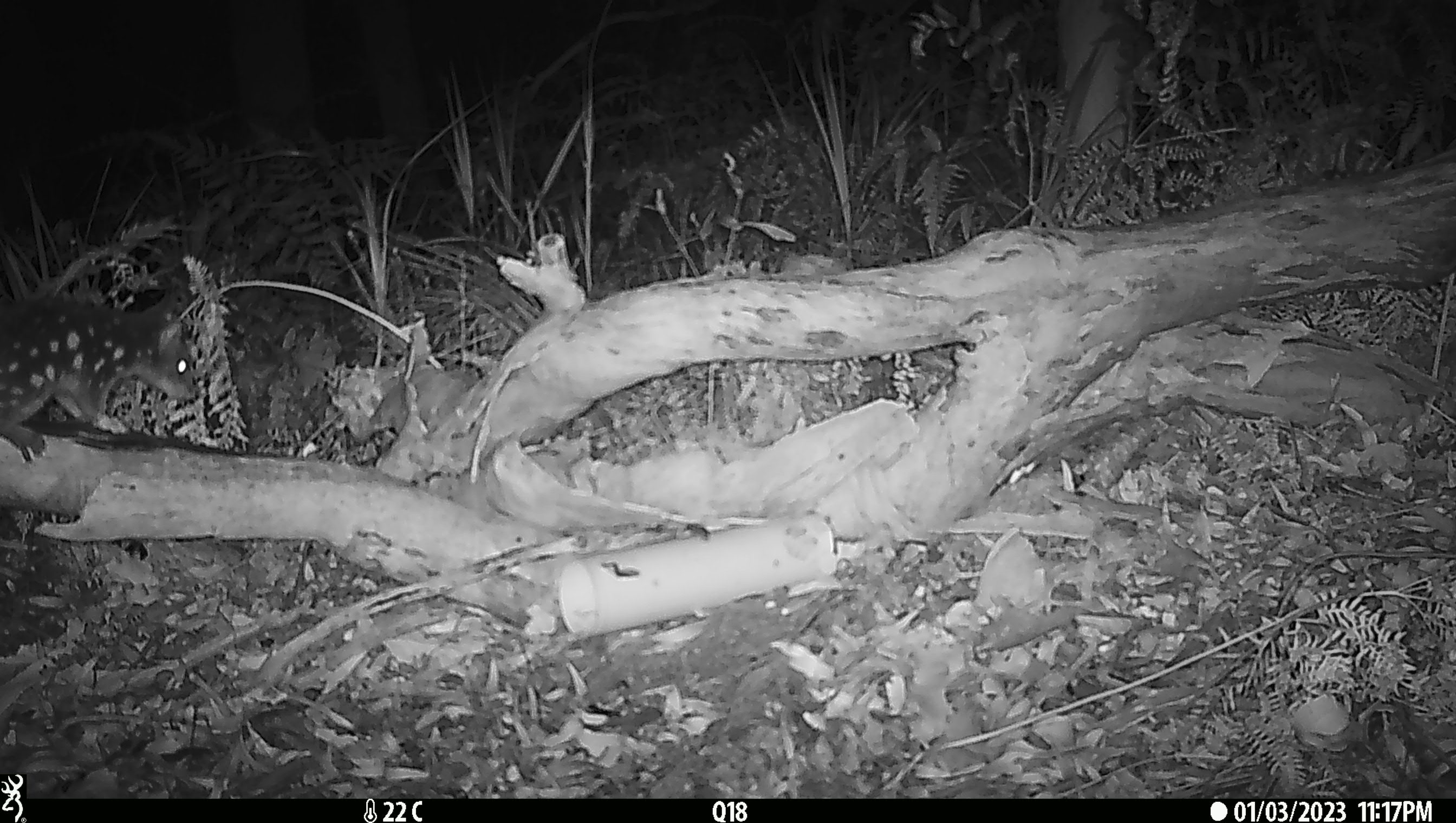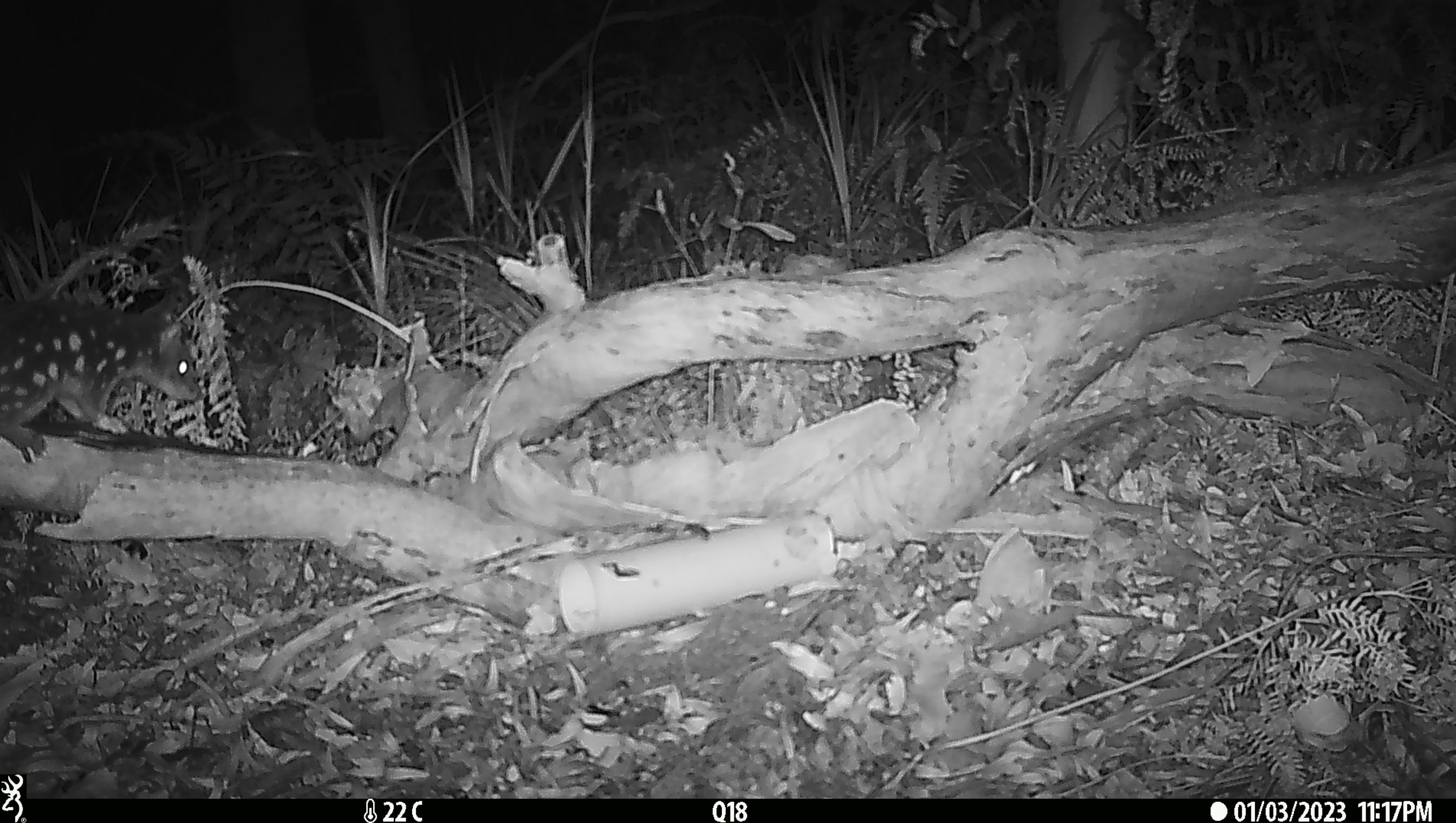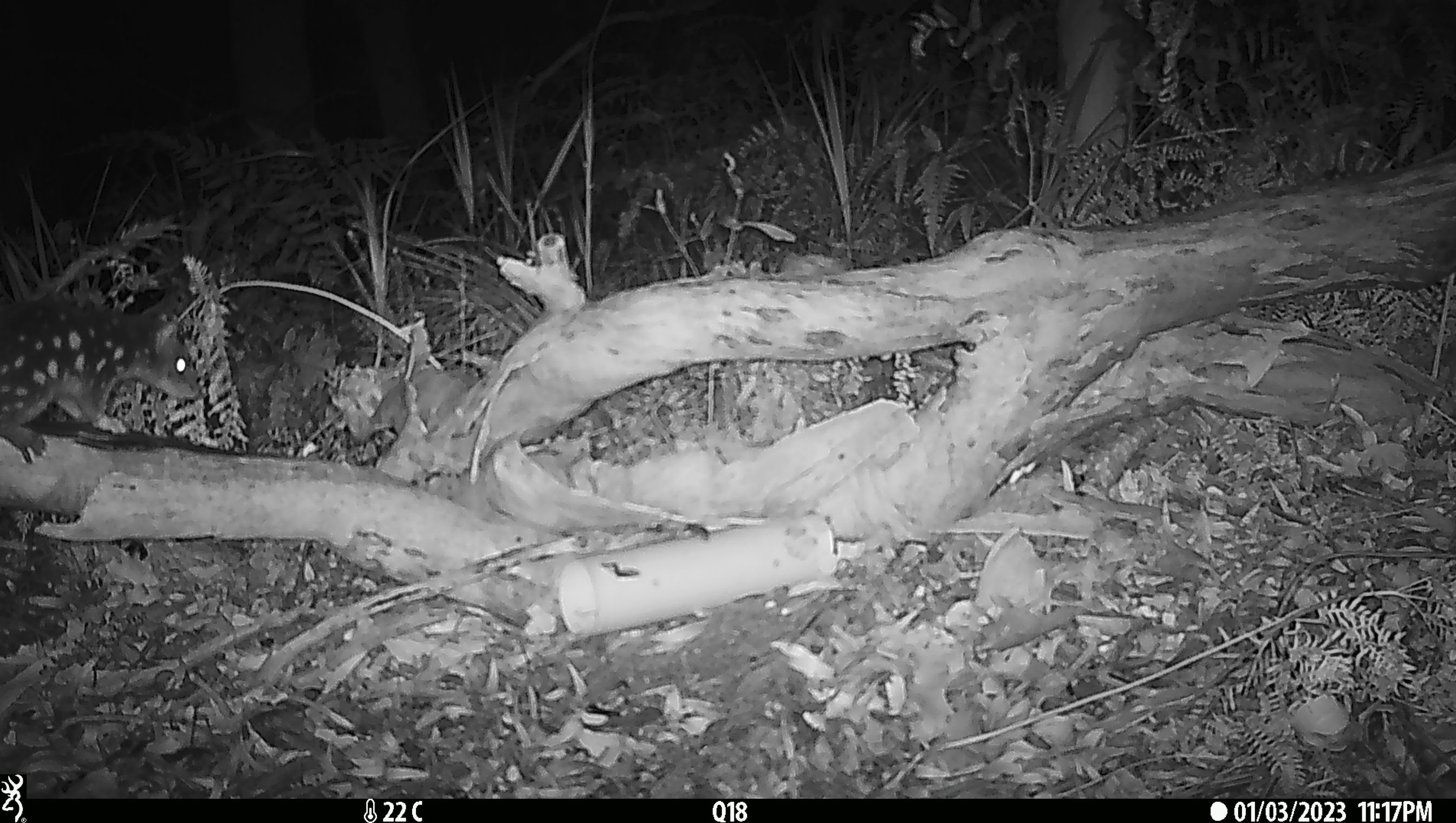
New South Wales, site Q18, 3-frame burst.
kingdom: Animalia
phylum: Chordata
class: Mammalia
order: Dasyuromorphia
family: Dasyuridae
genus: Dasyurus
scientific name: Dasyurus maculatus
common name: spotted-tailed quoll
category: quoll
Quoll (spotted-tailed quoll) (Dasyurus maculatus).